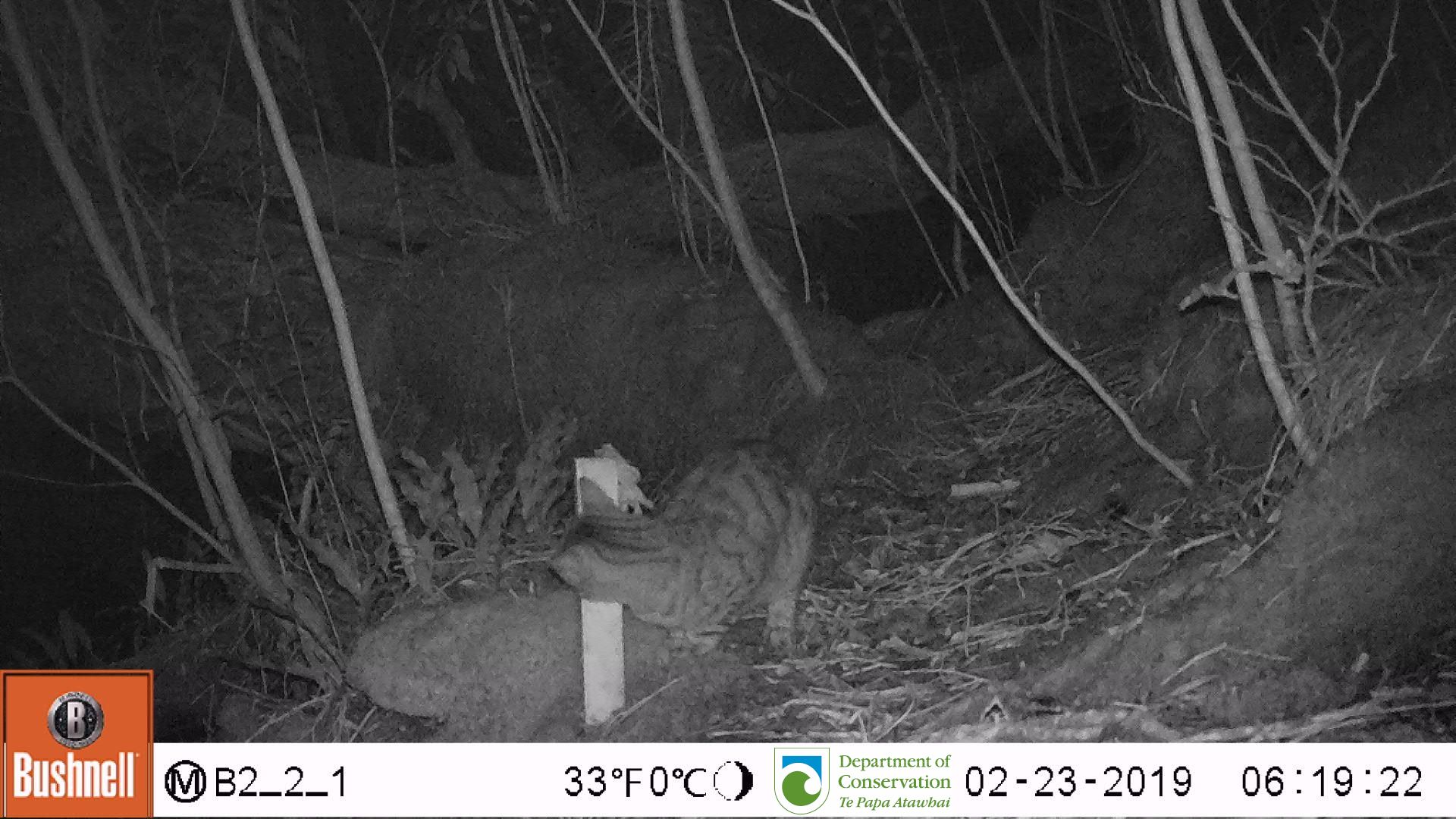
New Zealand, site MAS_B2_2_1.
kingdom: Animalia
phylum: Chordata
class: Mammalia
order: Carnivora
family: Felidae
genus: Felis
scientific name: Felis catus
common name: domestic cat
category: cat